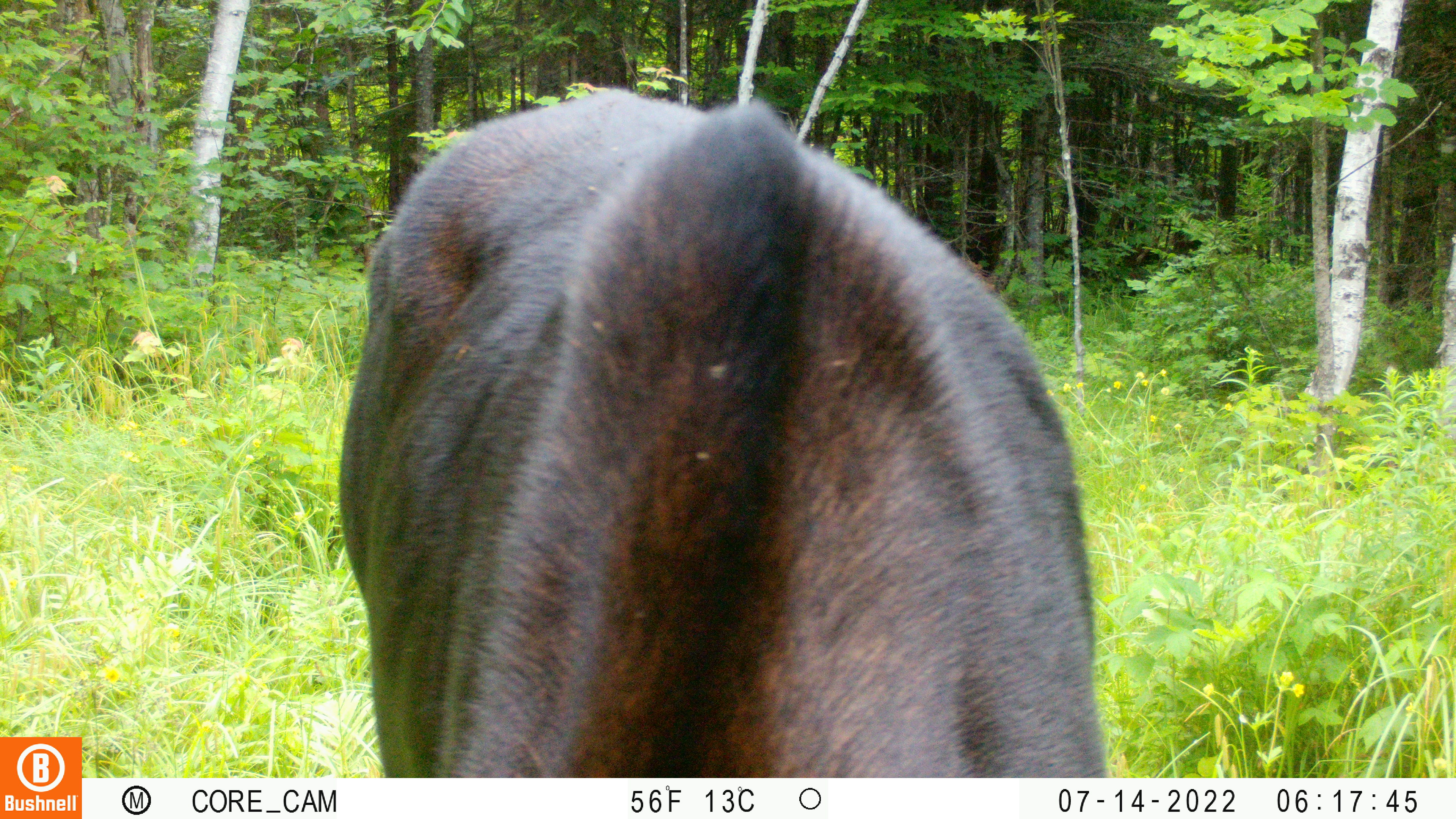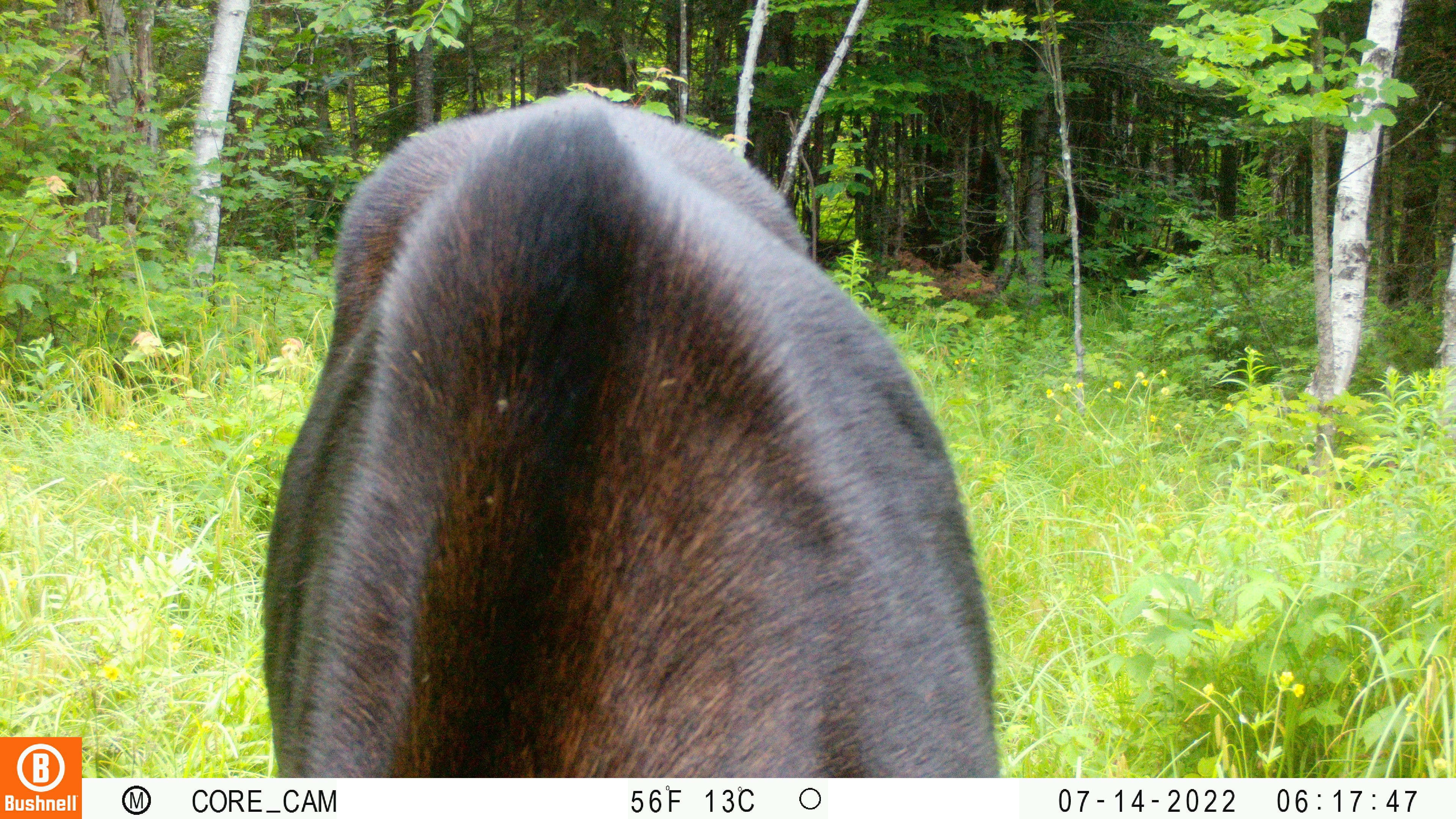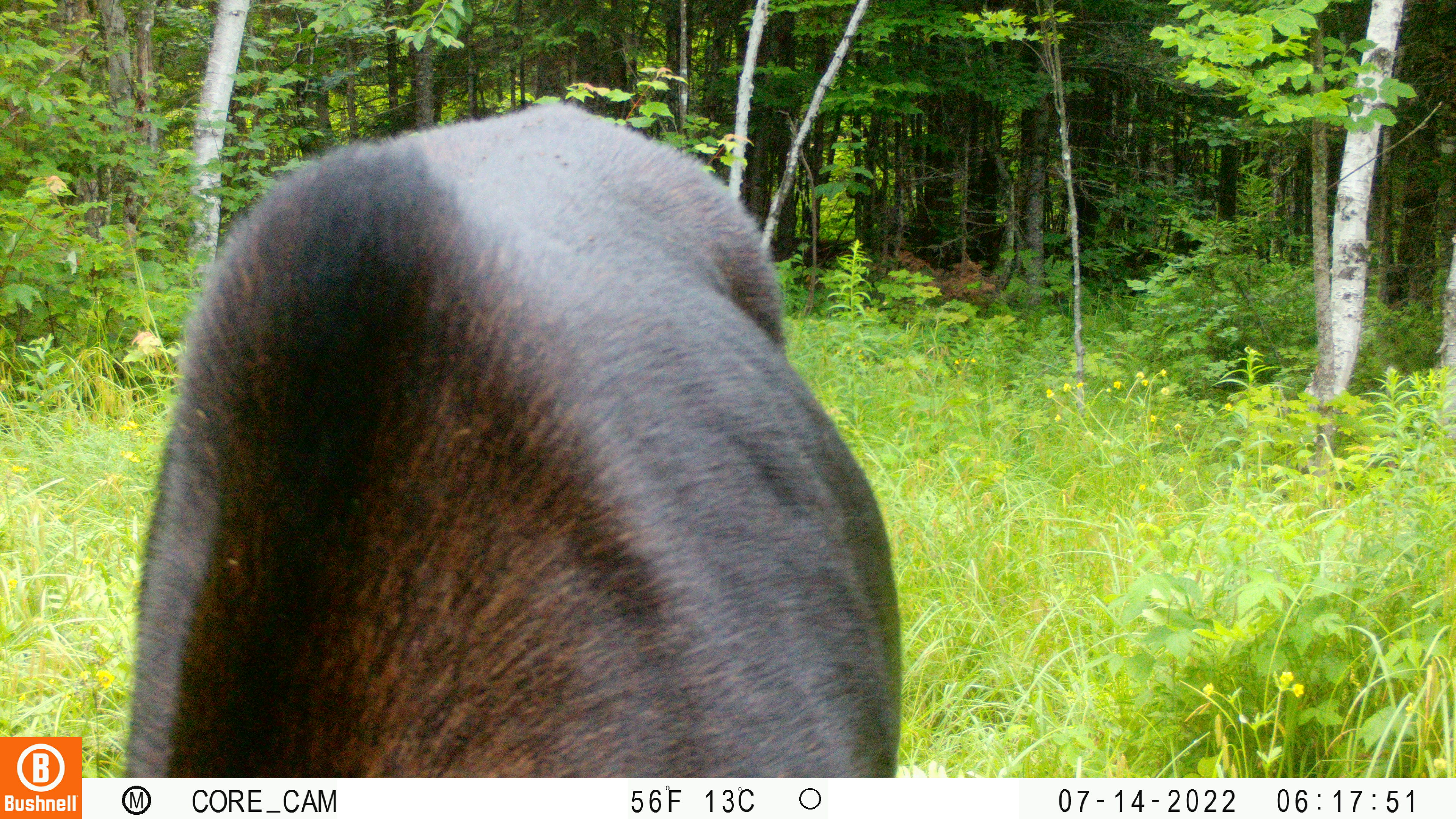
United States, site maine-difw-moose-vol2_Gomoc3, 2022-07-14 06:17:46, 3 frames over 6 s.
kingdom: Animalia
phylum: Chordata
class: Mammalia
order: Artiodactyla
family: Cervidae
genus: Alces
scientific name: Alces alces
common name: moose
Moose (Alces alces).